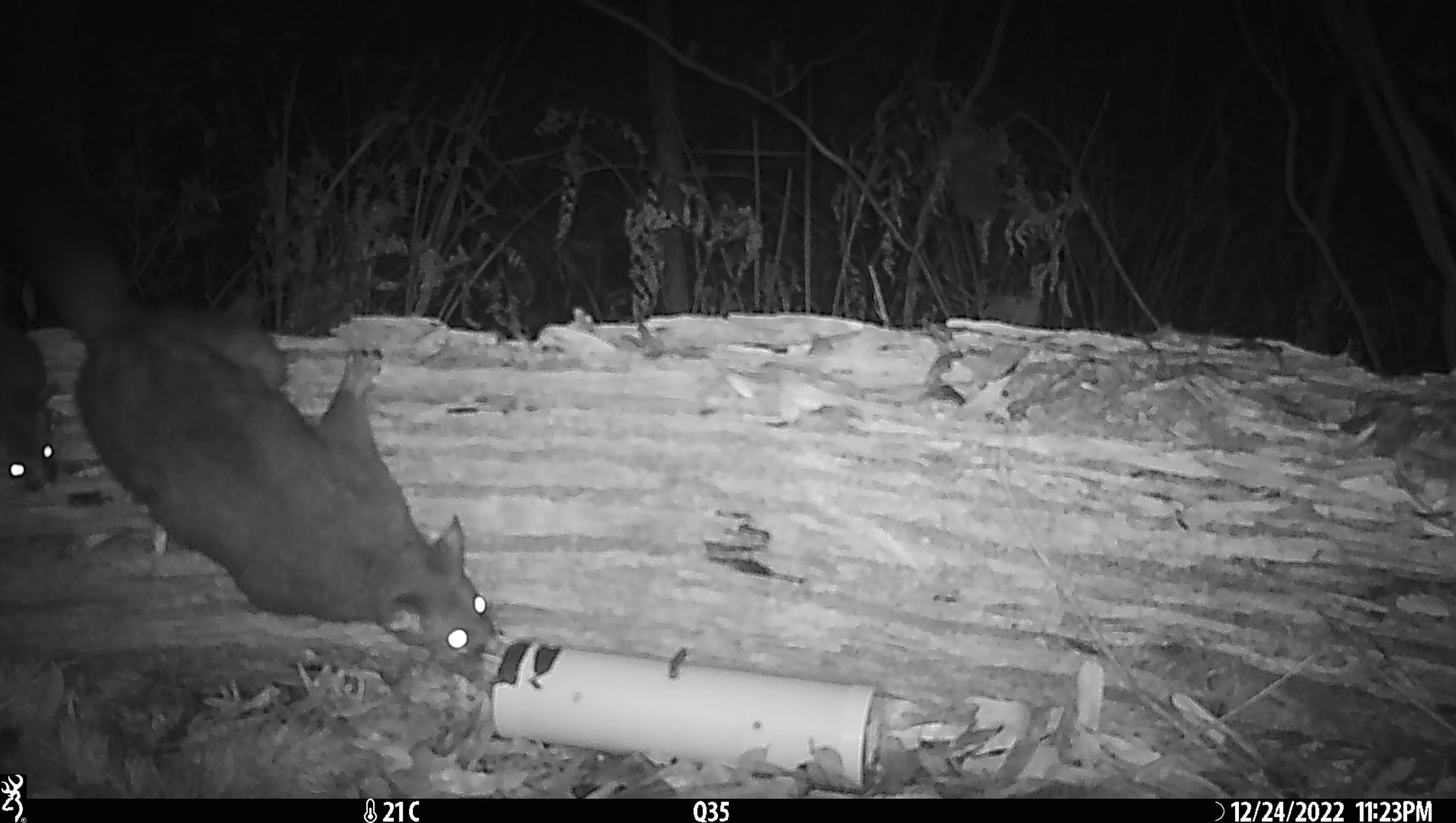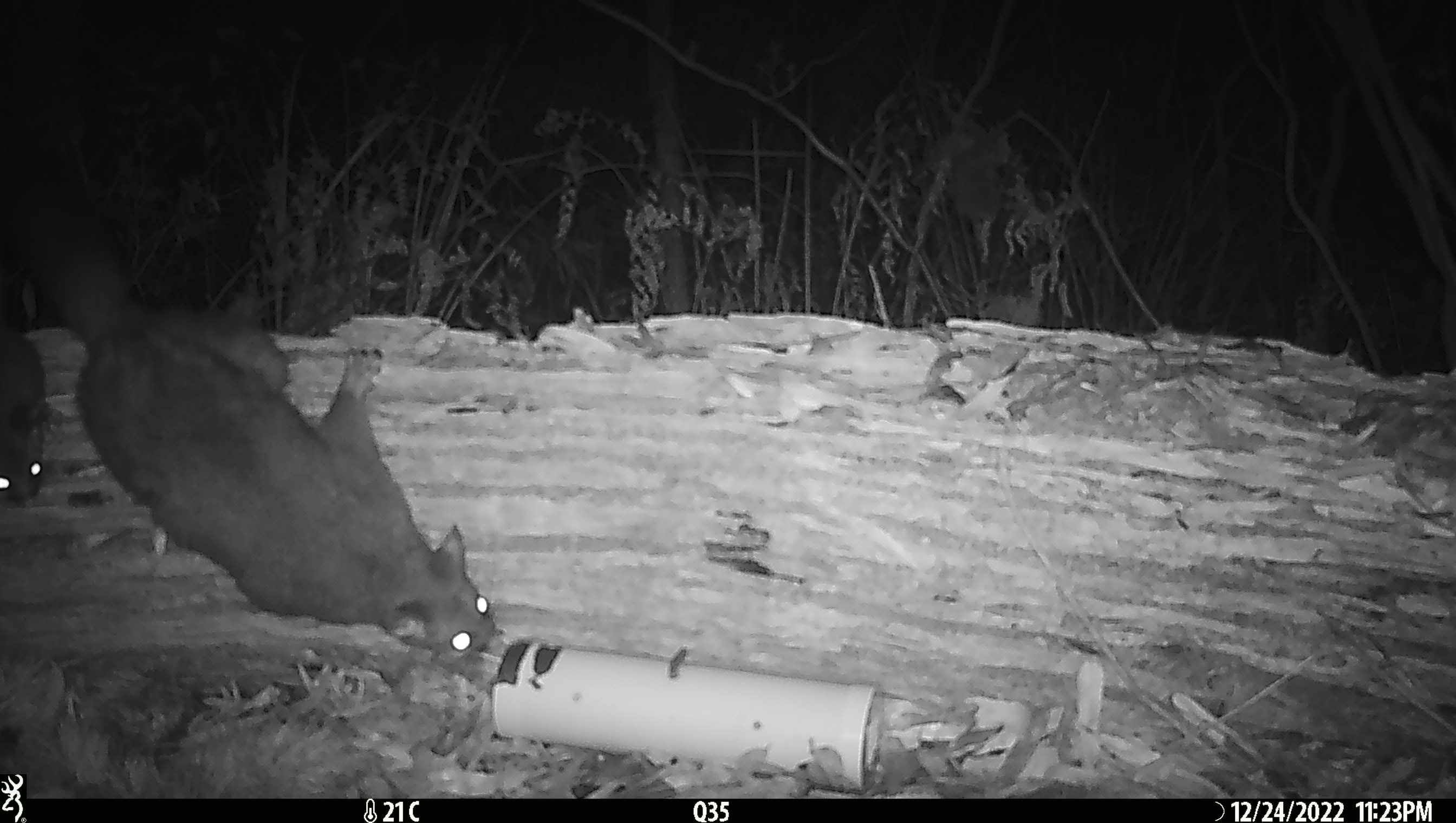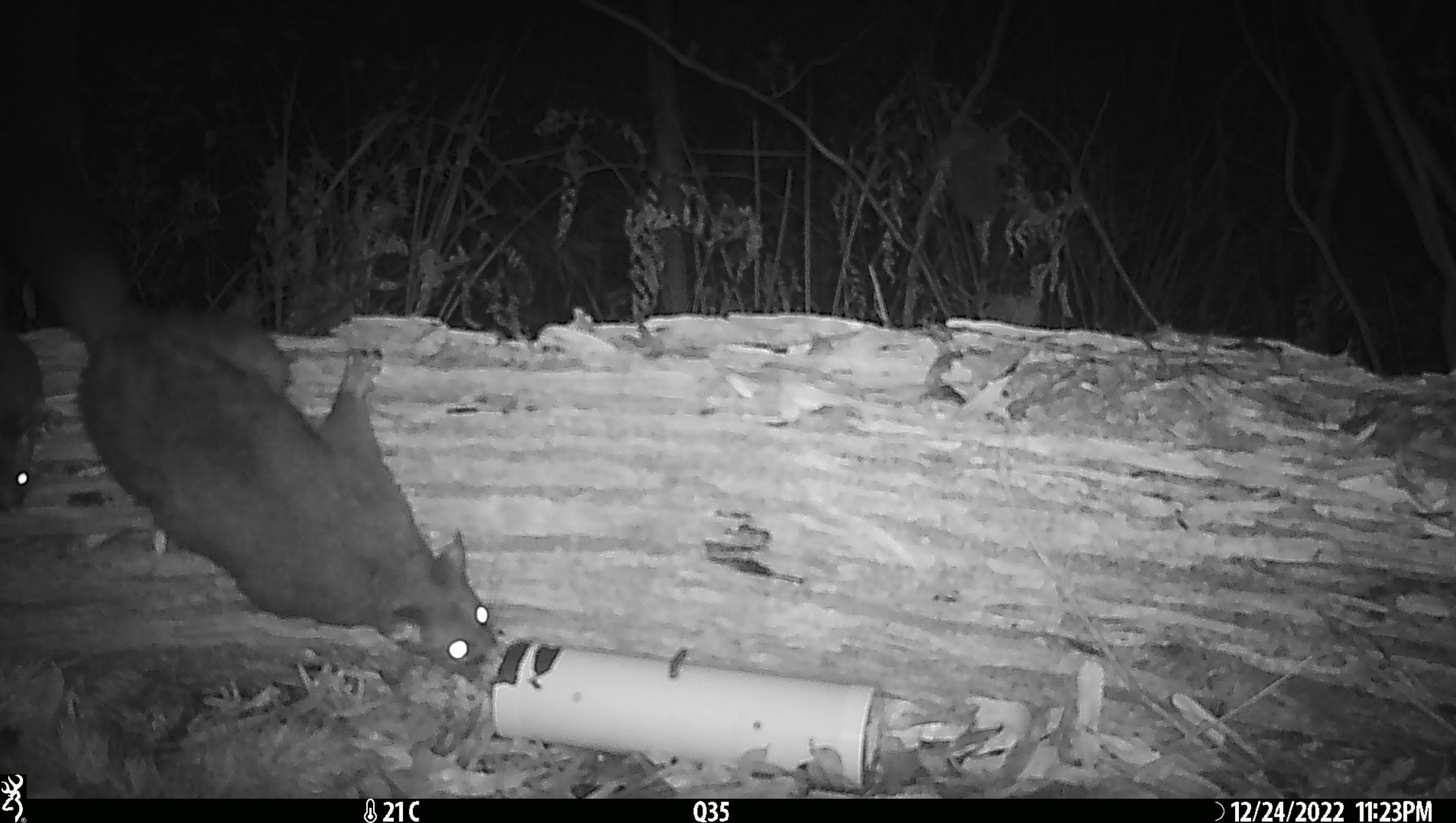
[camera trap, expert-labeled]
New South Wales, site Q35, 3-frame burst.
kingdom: Animalia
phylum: Chordata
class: Mammalia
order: Diprotodontia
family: Phalangeridae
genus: Trichosurus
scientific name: Trichosurus vulpecula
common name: common brushtail possum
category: possum